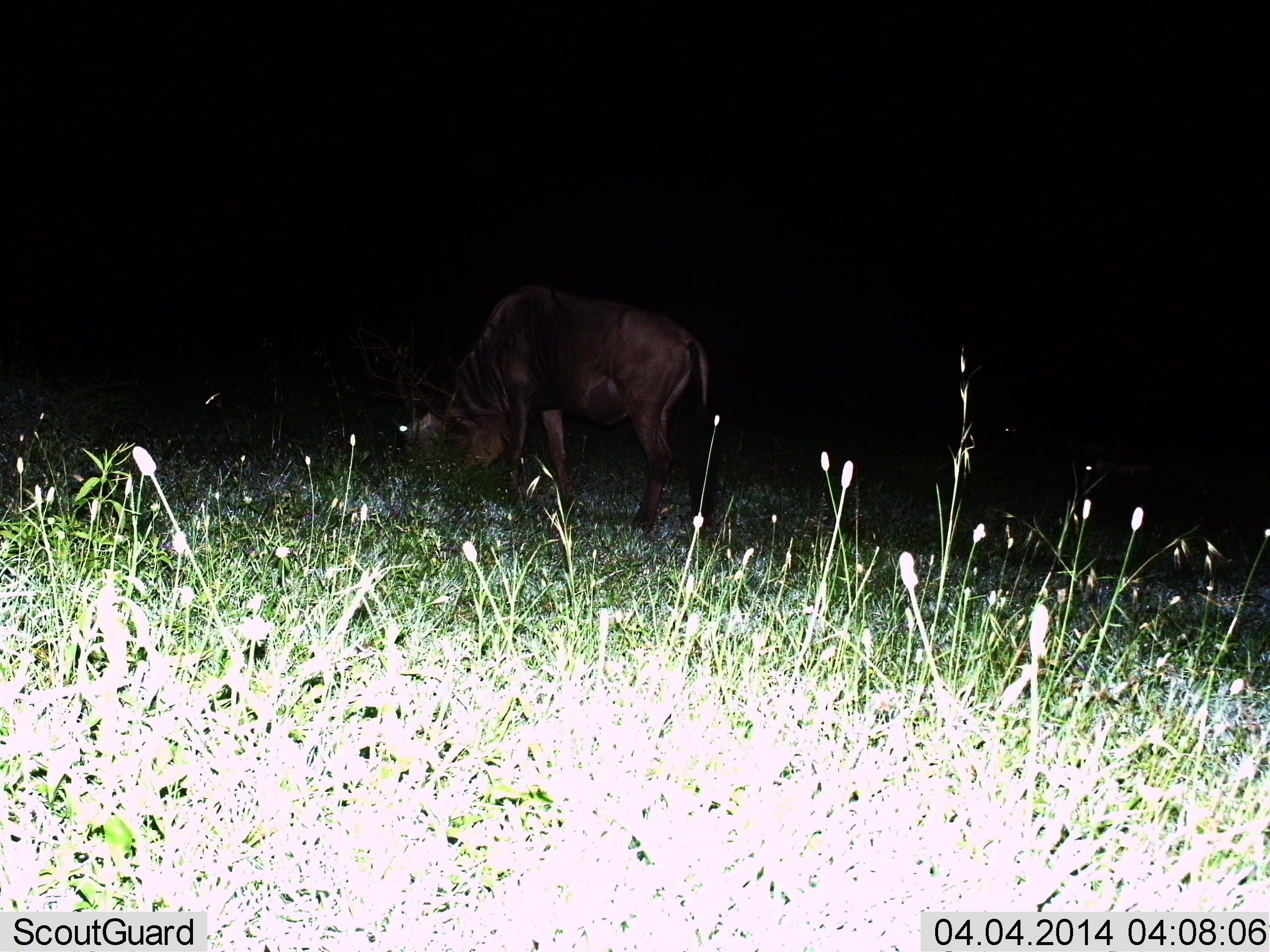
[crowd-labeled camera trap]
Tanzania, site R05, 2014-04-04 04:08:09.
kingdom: Animalia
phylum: Chordata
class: Mammalia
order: Artiodactyla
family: Bovidae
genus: Connochaetes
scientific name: Connochaetes taurinus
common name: blue wildebeest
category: wildebeest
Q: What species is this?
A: Wildebeest (blue wildebeest) (Connochaetes taurinus).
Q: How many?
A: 1.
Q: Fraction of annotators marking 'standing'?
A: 60%.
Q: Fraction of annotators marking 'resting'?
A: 0%.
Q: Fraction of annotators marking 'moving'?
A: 0%.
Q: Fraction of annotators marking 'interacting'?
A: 0%.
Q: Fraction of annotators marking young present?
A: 0%.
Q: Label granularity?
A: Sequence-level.